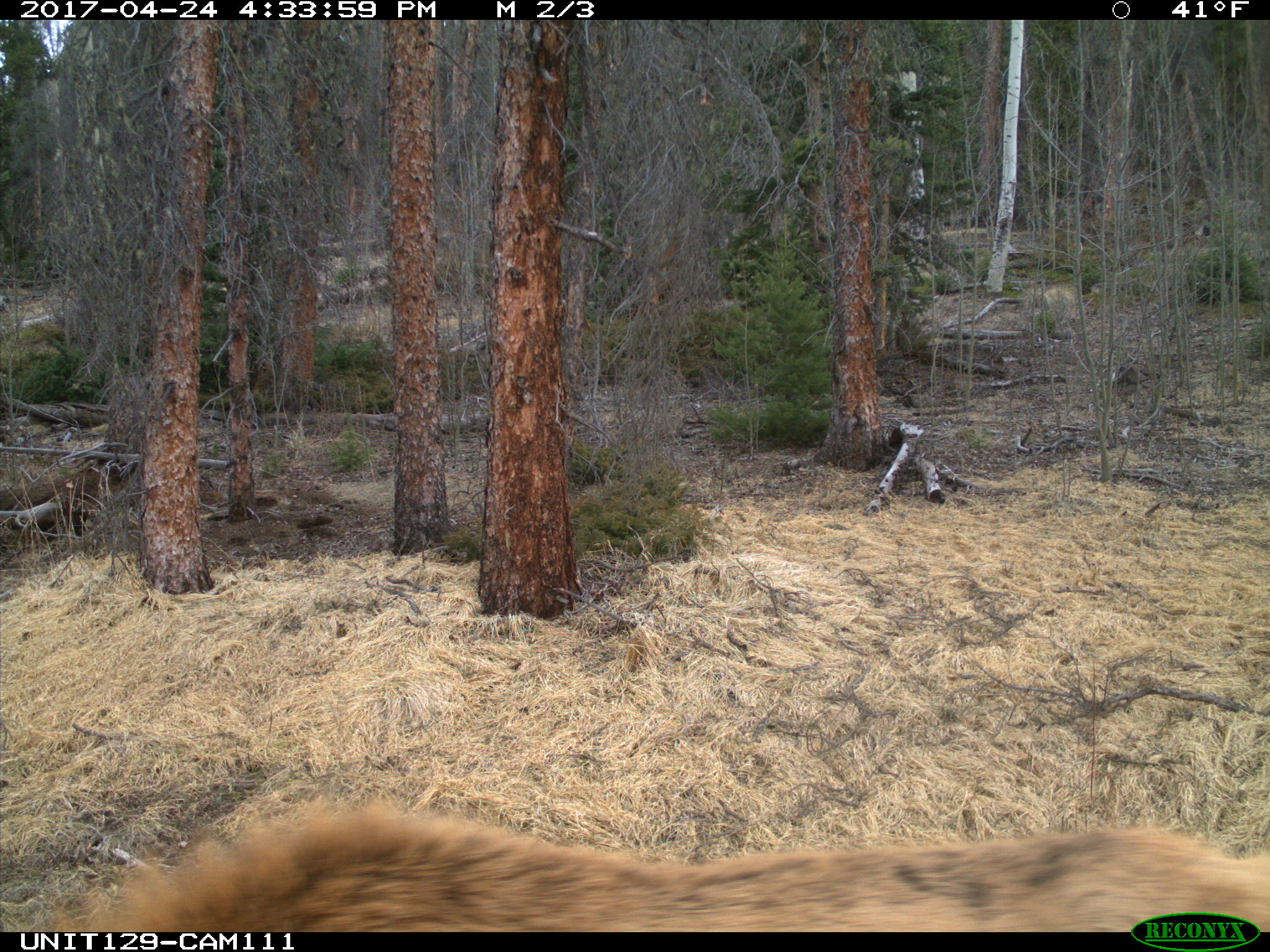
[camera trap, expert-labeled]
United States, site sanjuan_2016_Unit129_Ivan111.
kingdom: Animalia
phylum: Chordata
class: Mammalia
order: Artiodactyla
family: Cervidae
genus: Cervus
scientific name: Cervus elaphus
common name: red deer